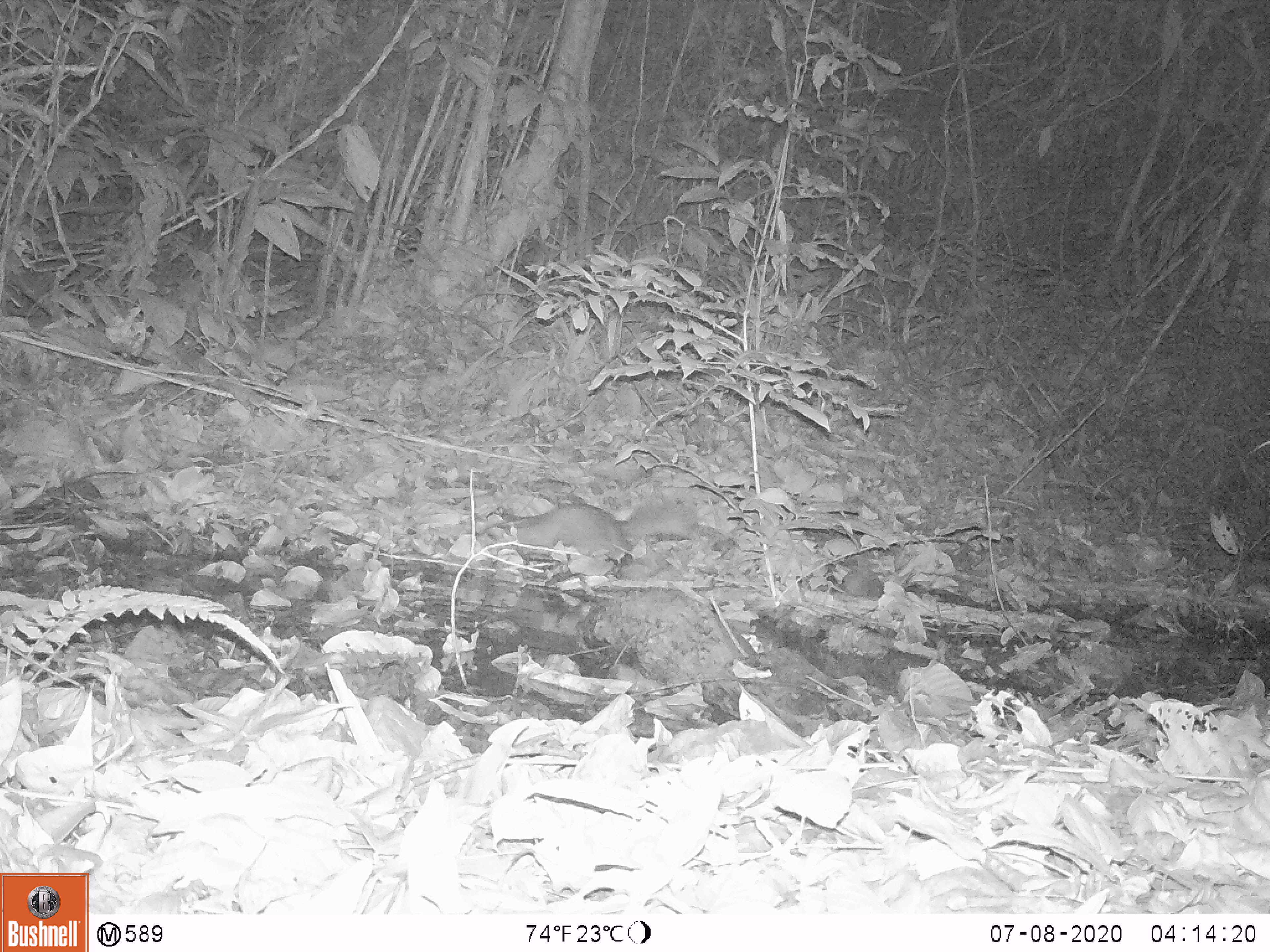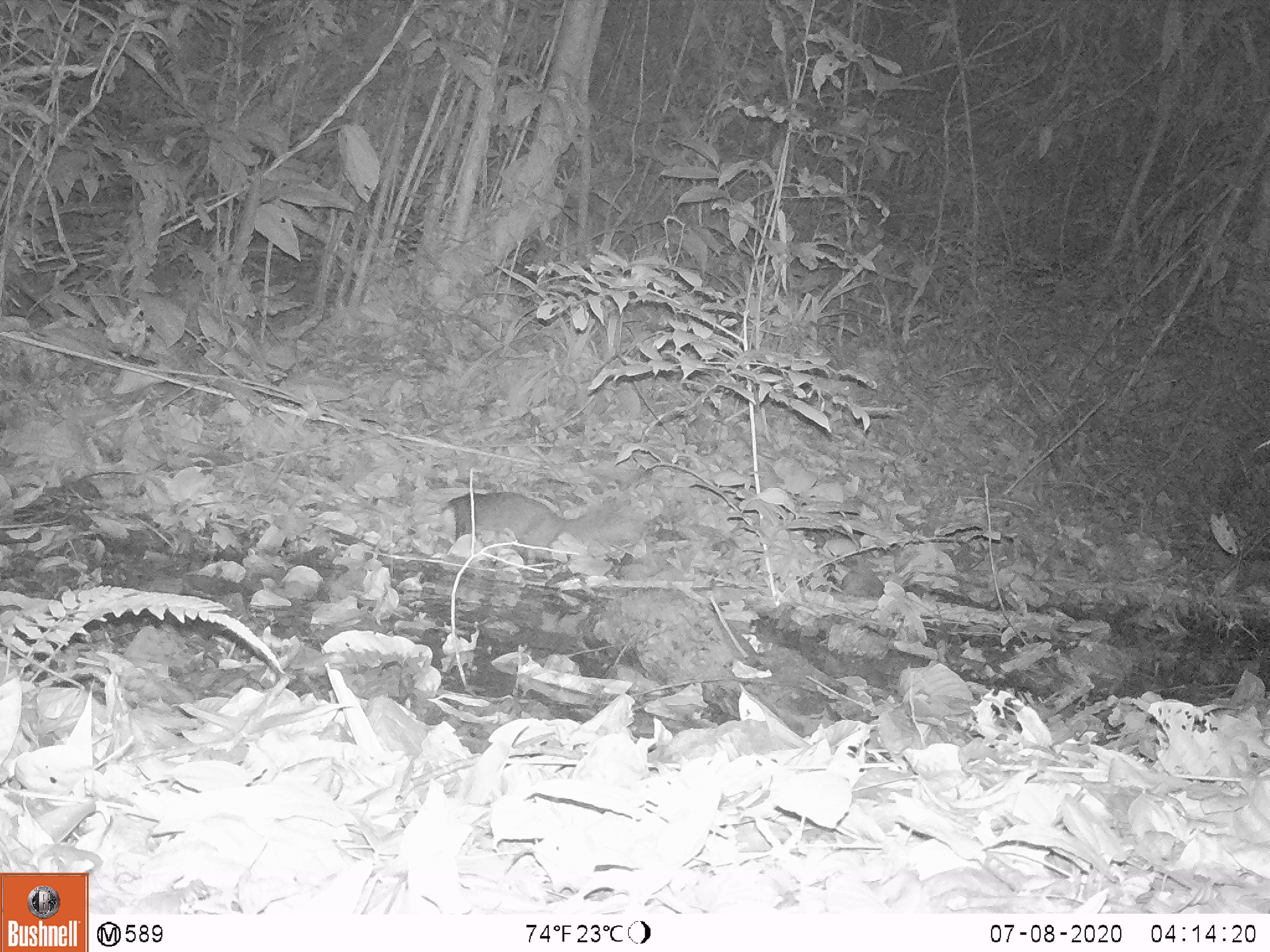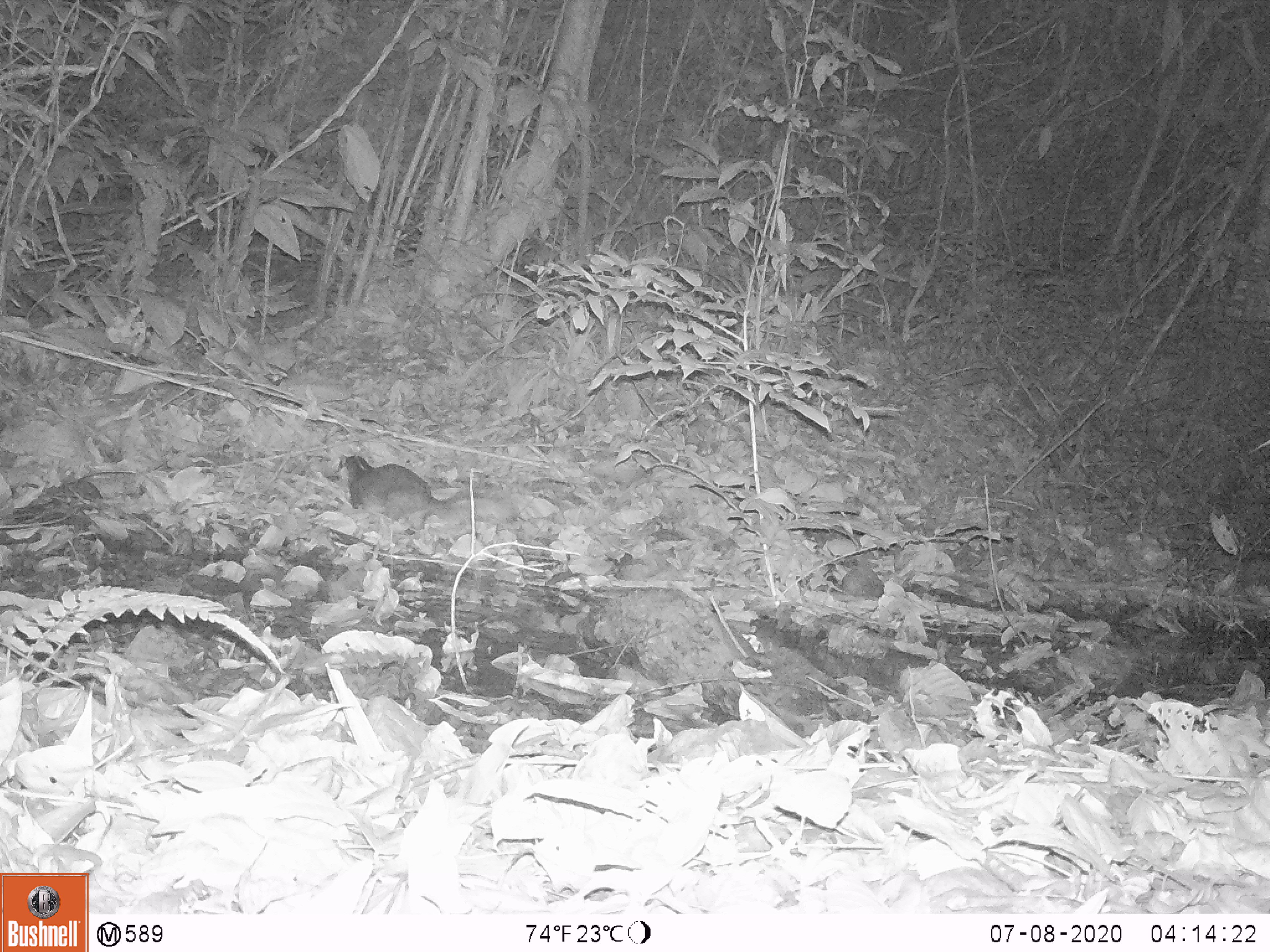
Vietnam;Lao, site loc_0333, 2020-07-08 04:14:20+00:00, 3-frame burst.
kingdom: Animalia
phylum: Chordata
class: Mammalia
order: Carnivora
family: Mustelidae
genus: Melogale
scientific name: Melogale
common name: ferret badger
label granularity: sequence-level